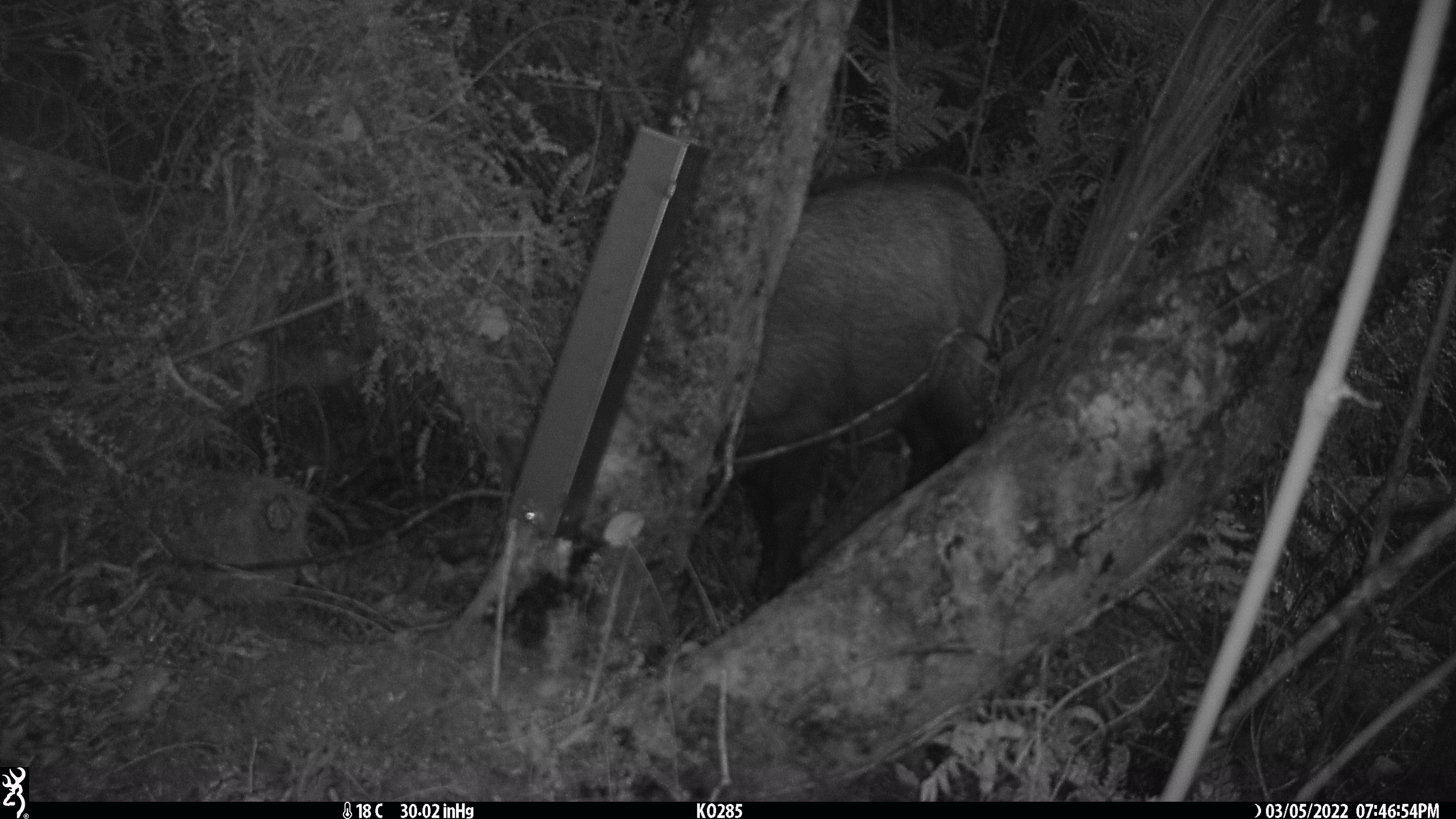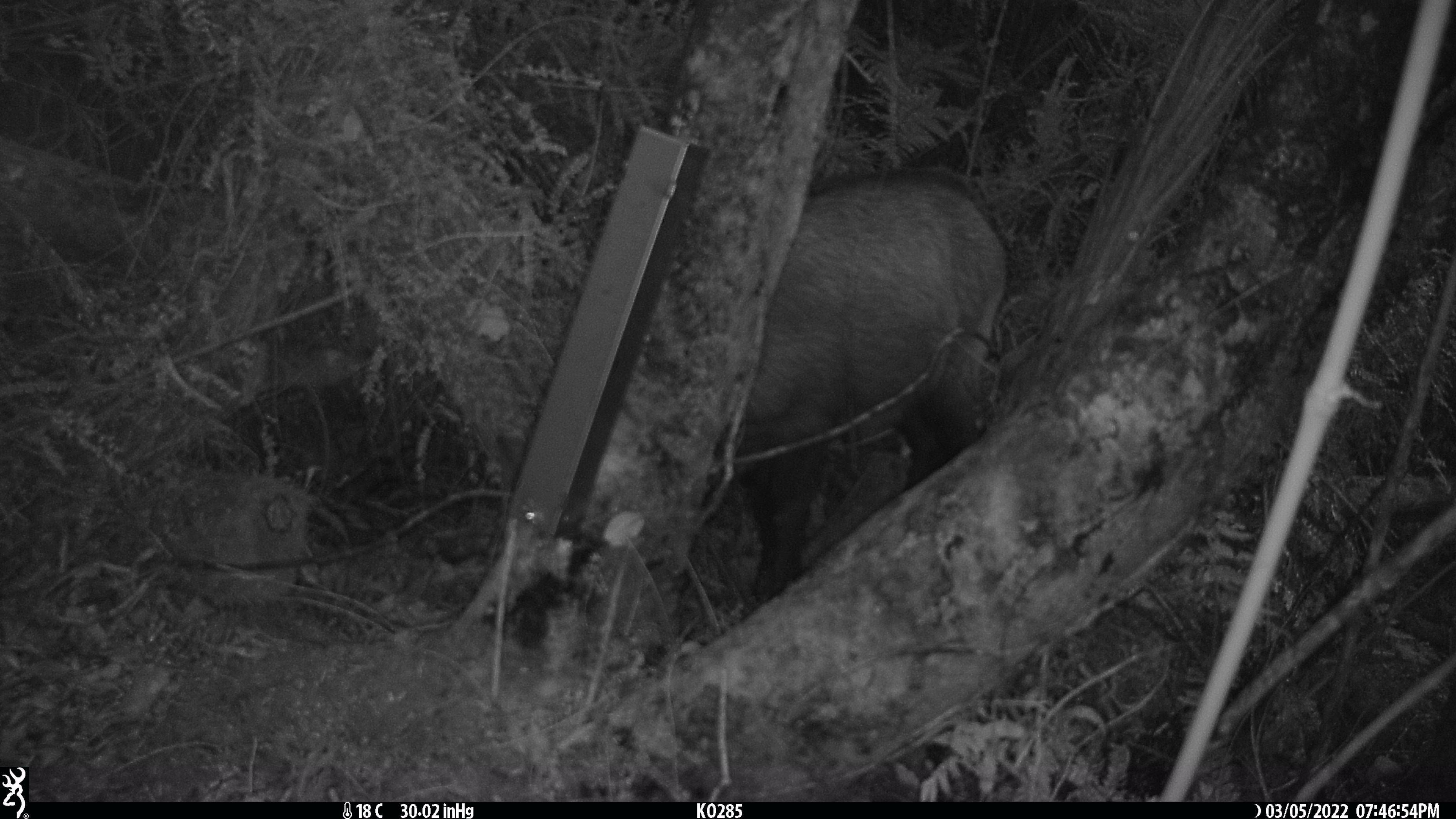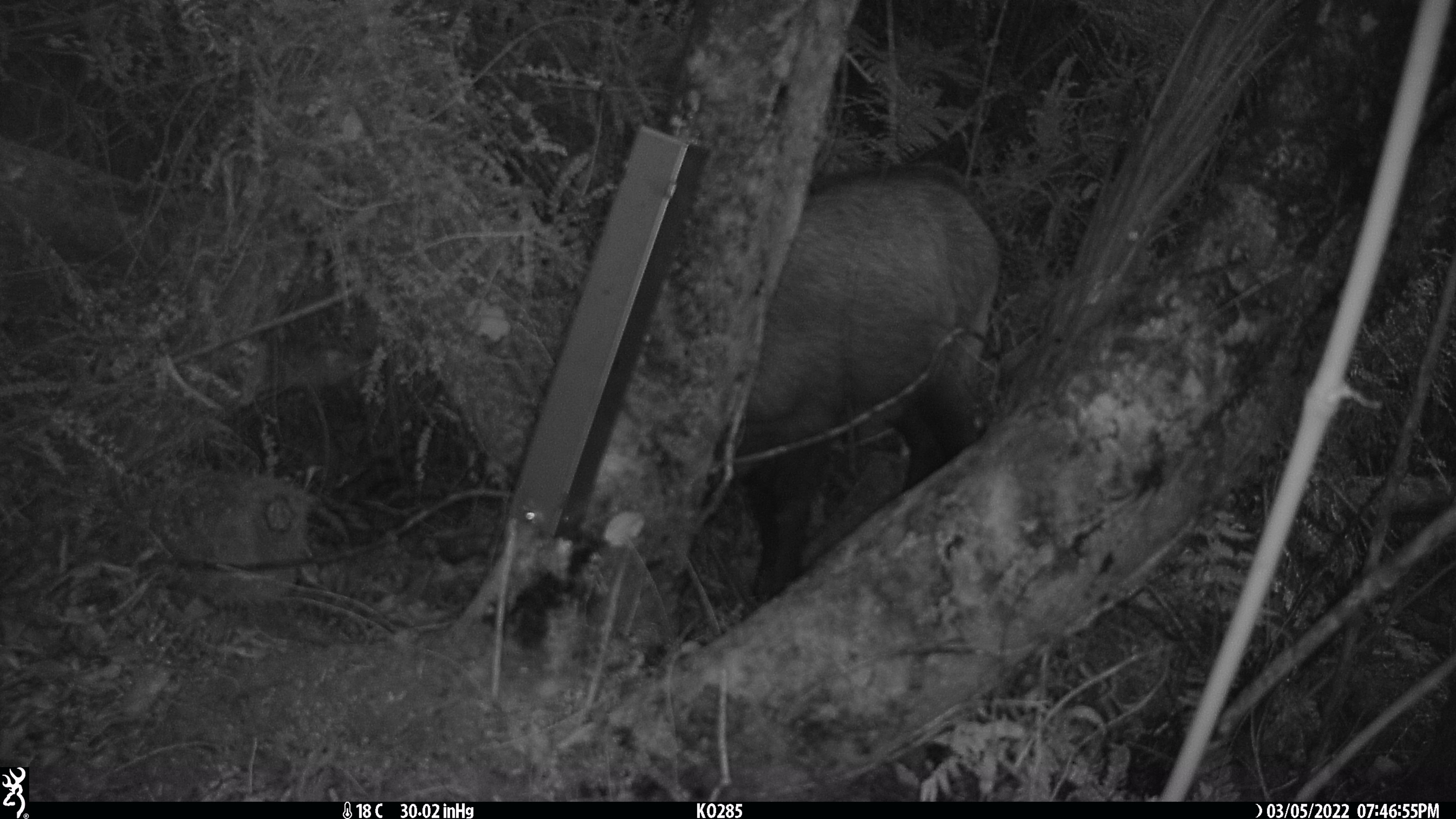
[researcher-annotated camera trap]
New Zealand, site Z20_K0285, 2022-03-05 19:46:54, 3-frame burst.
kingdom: Animalia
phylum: Chordata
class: Mammalia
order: Artiodactyla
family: Bovidae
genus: Rupicapra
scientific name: Rupicapra rupicapra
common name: alpine chamois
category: chamois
Chamois (alpine chamois) (Rupicapra rupicapra).